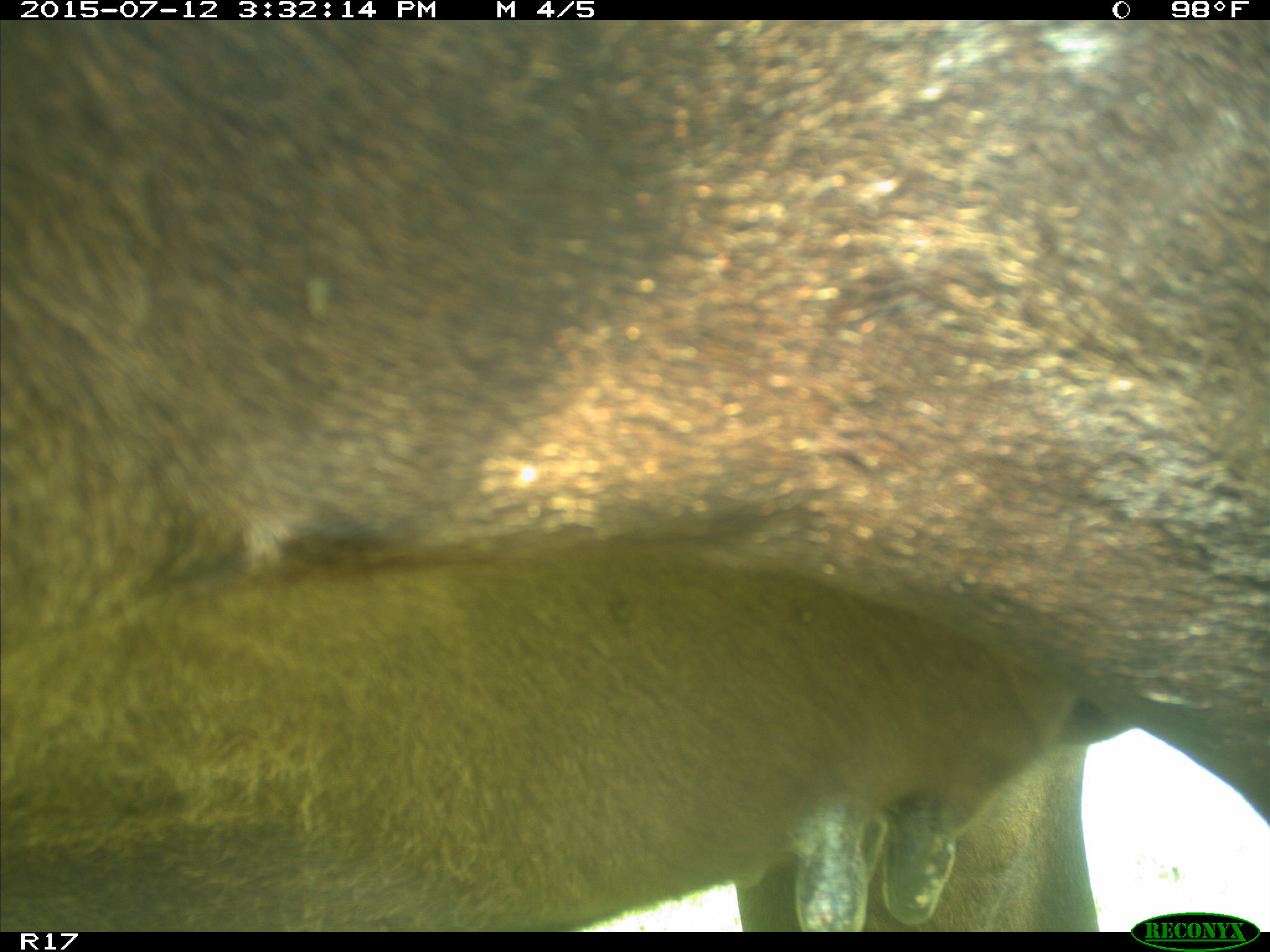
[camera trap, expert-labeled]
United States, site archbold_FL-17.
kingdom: Animalia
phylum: Chordata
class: Mammalia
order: Artiodactyla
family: Bovidae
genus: Bos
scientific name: Bos taurus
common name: domestic cow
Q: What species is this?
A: Bos taurus (domestic cow).